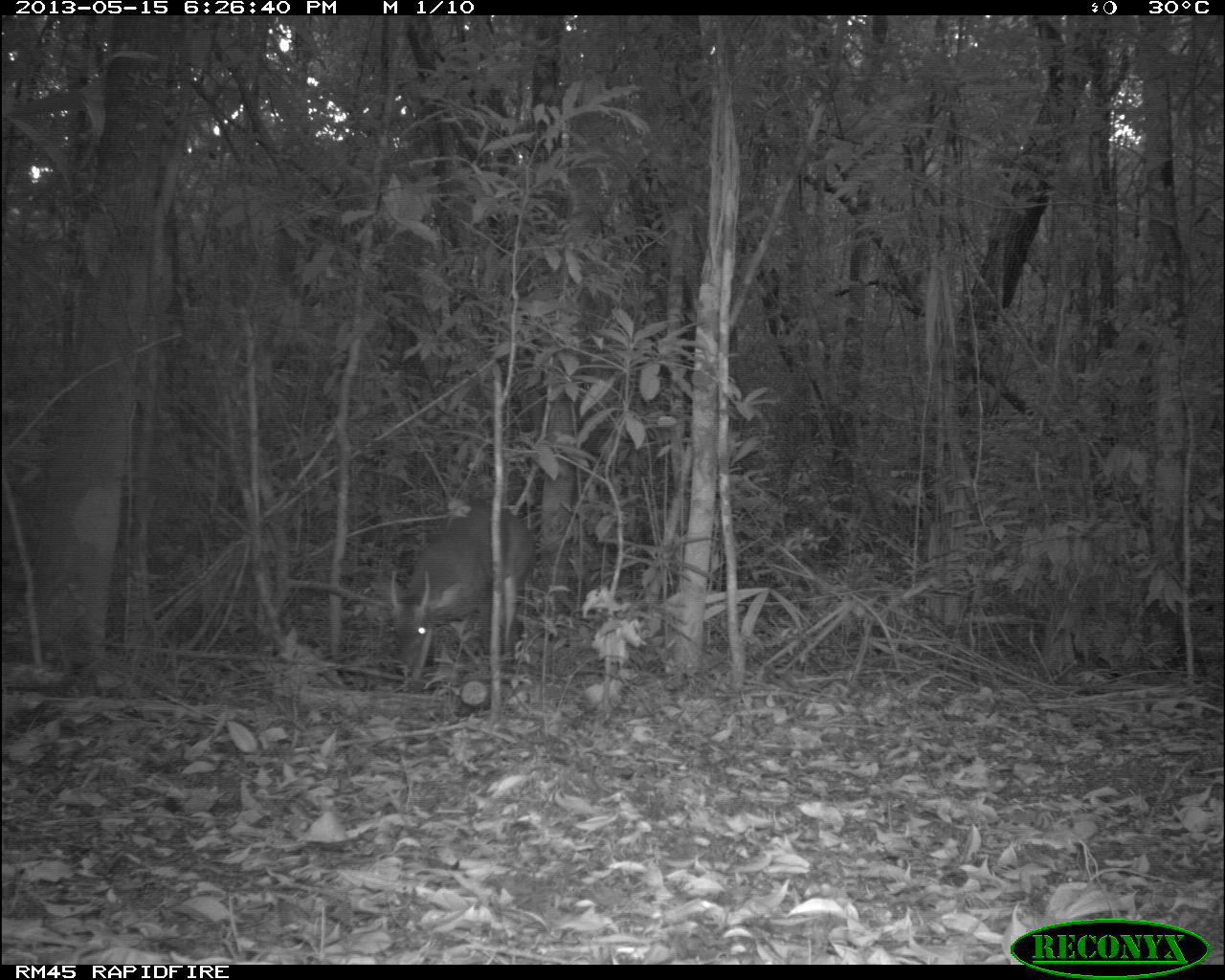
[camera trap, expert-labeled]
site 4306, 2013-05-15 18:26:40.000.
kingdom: Animalia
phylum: Chordata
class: Mammalia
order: Artiodactyla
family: Cervidae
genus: Mazama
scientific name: Mazama temama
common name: central american red brocket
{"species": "Mazama temama (central american red brocket)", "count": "1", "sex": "male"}